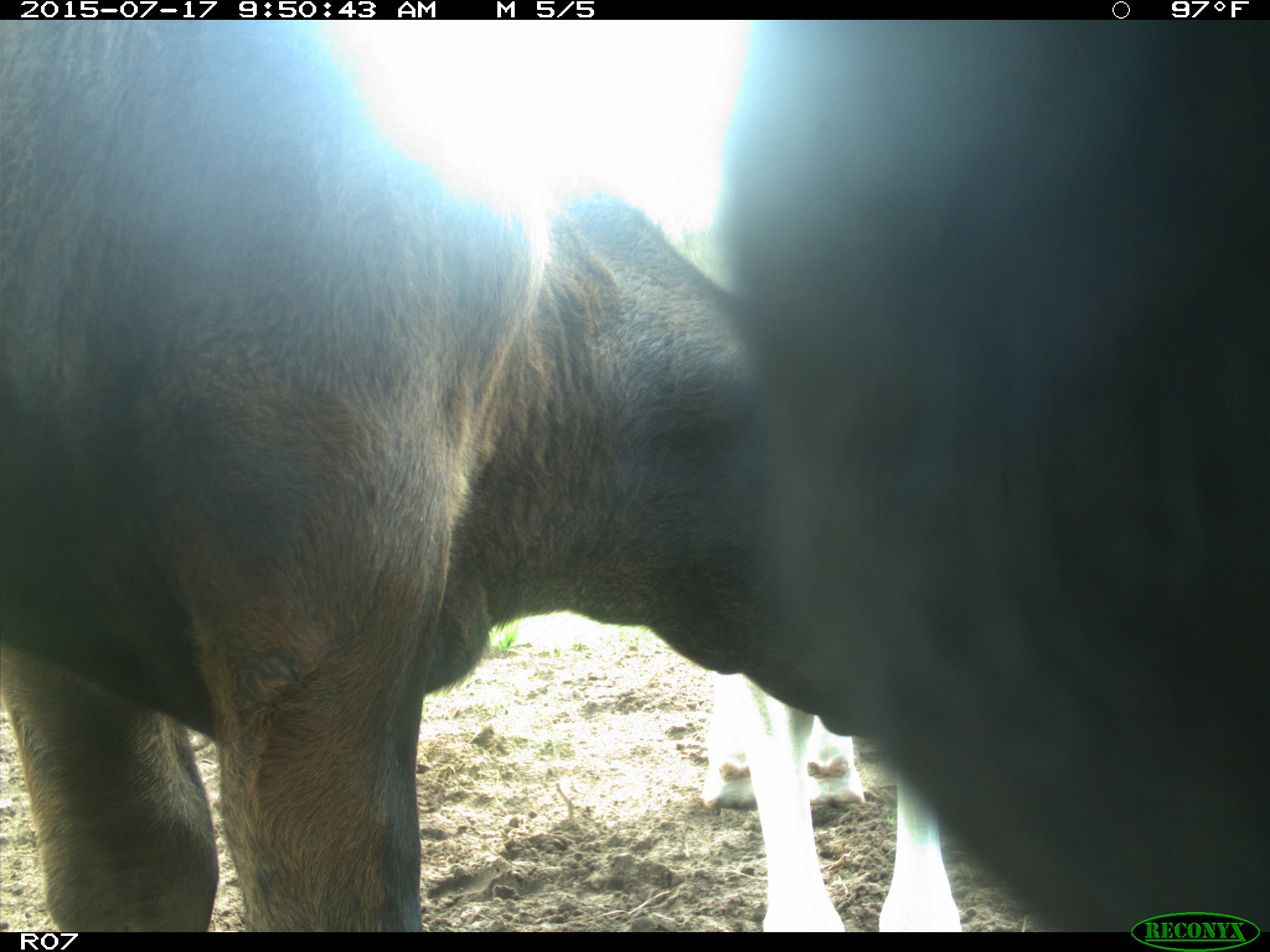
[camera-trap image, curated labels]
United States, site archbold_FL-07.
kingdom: Animalia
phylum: Chordata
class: Mammalia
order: Artiodactyla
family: Bovidae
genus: Bos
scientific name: Bos taurus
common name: domestic cow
Bos taurus (domestic cow).